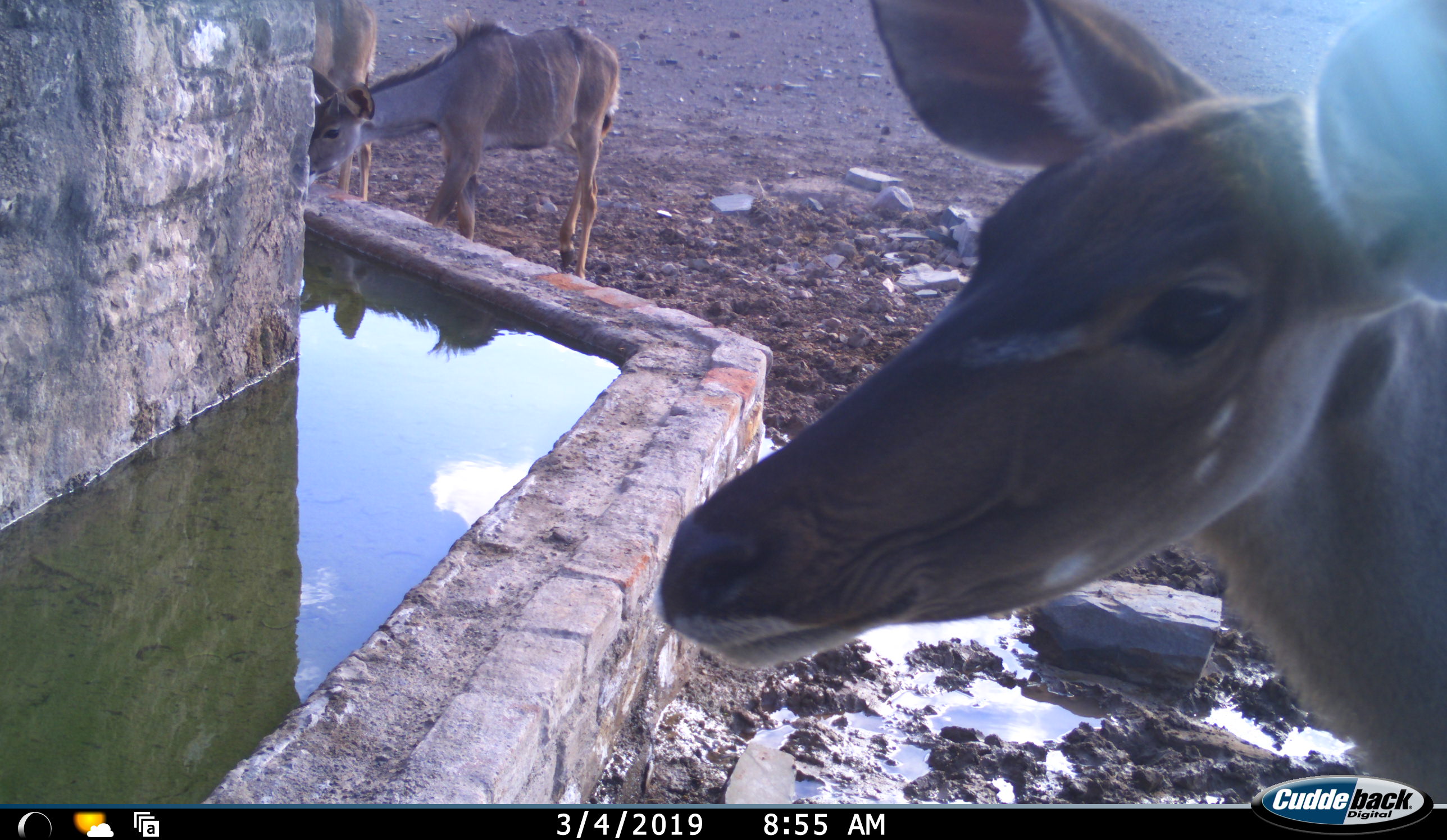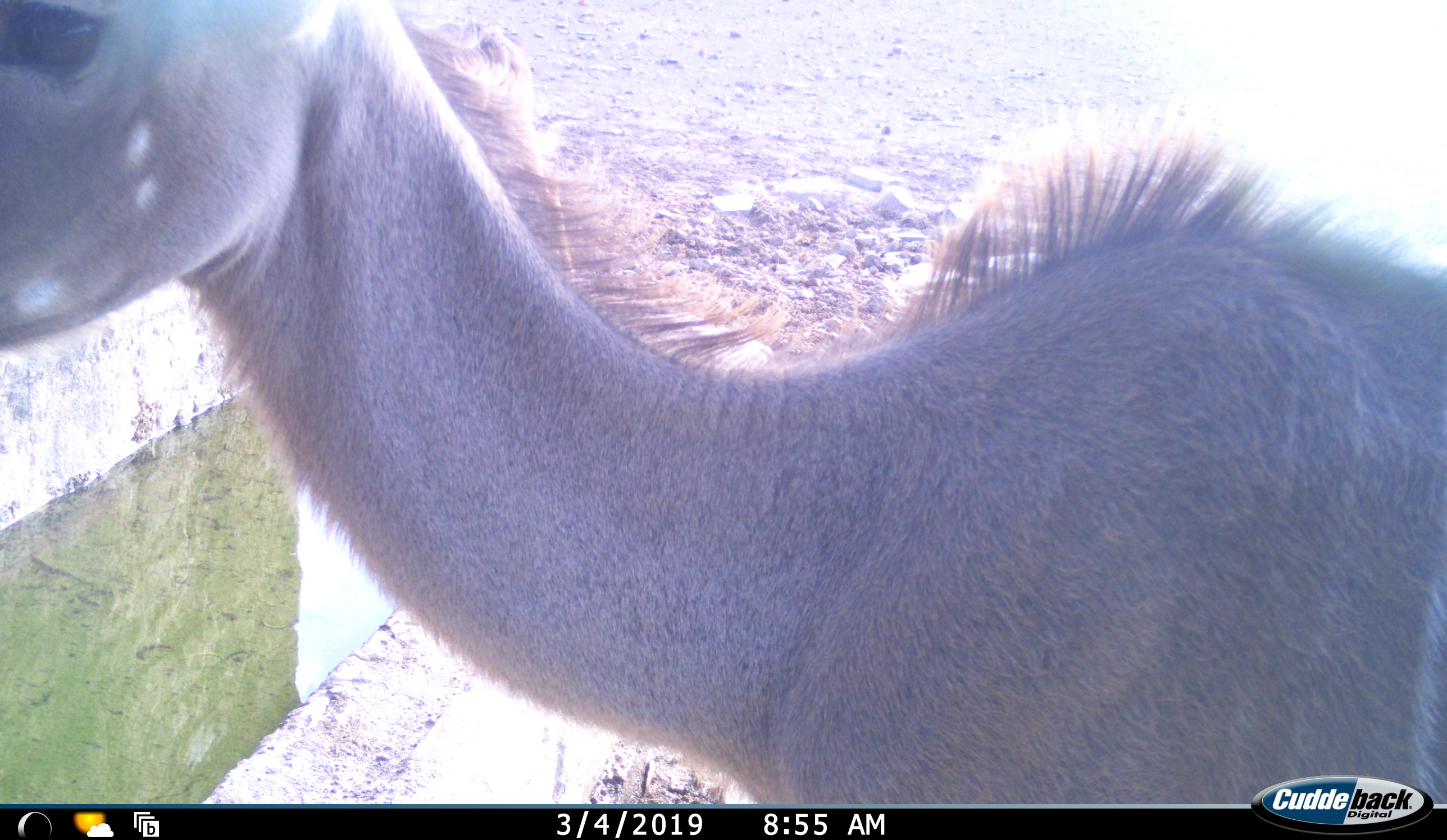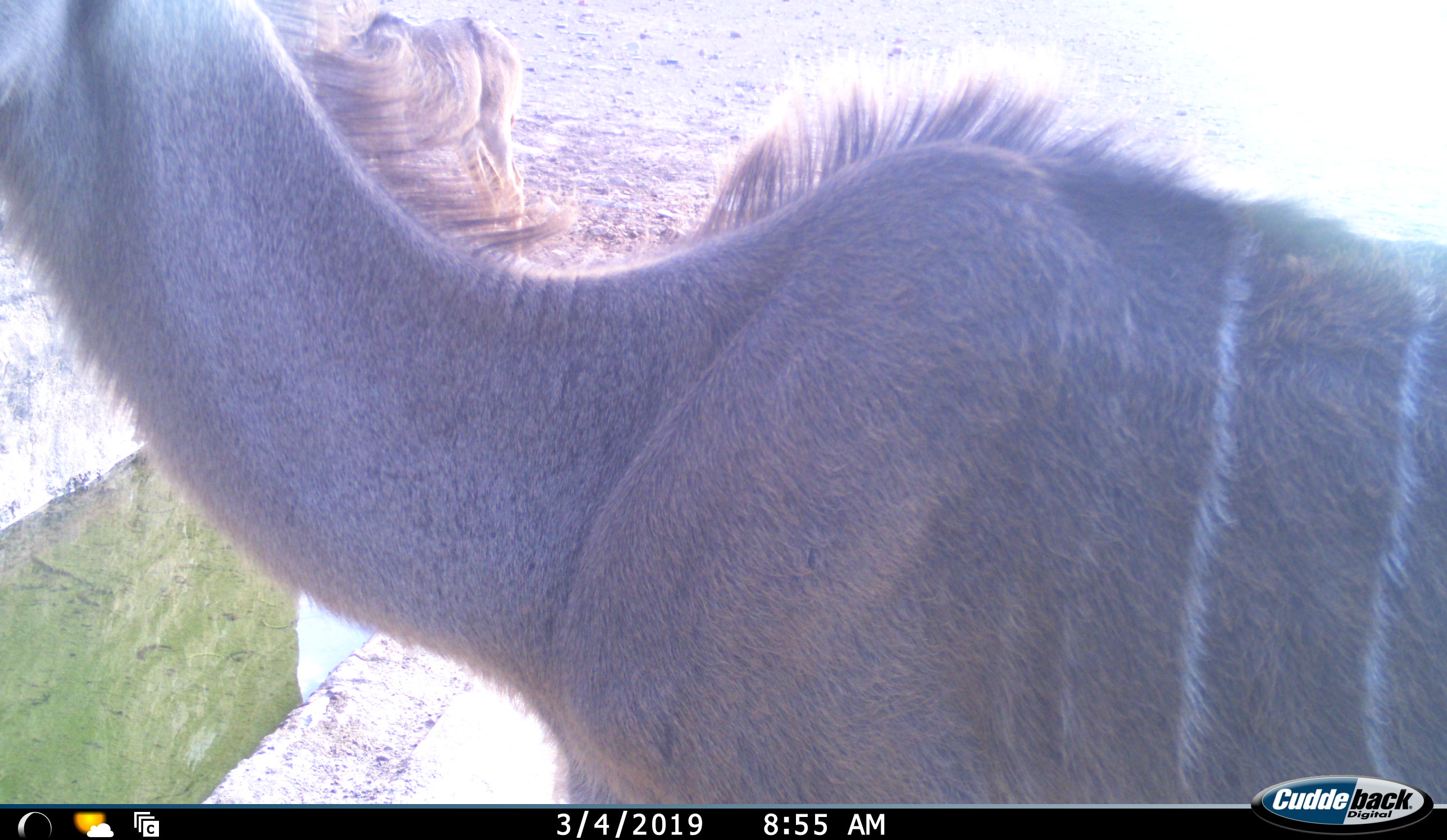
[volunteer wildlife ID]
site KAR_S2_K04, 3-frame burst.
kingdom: Animalia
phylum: Chordata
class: Mammalia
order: Artiodactyla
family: Bovidae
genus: Tragelaphus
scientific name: Tragelaphus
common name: kudu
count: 3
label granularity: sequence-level